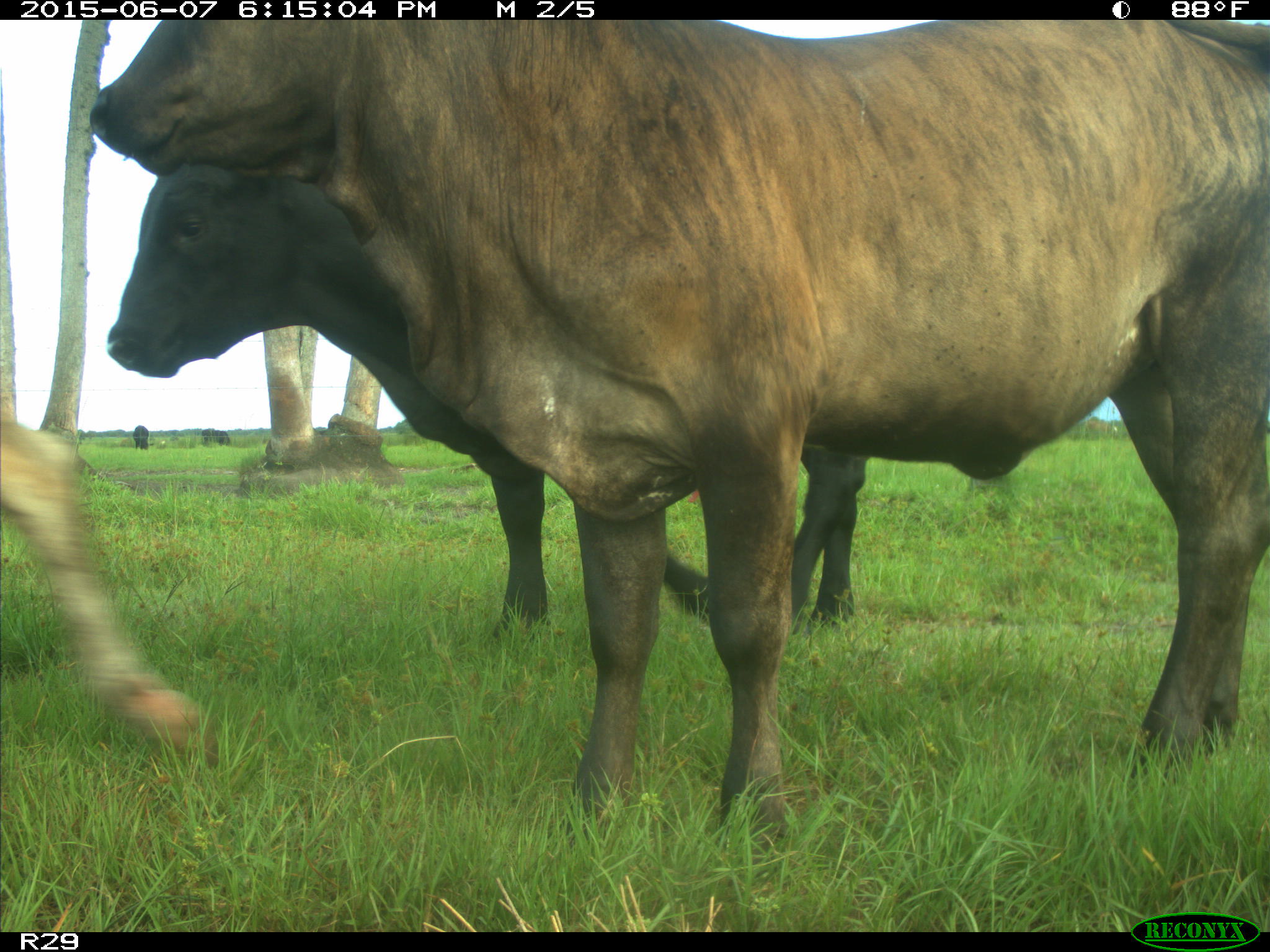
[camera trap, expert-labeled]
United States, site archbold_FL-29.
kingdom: Animalia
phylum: Chordata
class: Mammalia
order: Artiodactyla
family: Bovidae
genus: Bos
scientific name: Bos taurus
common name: domestic cow